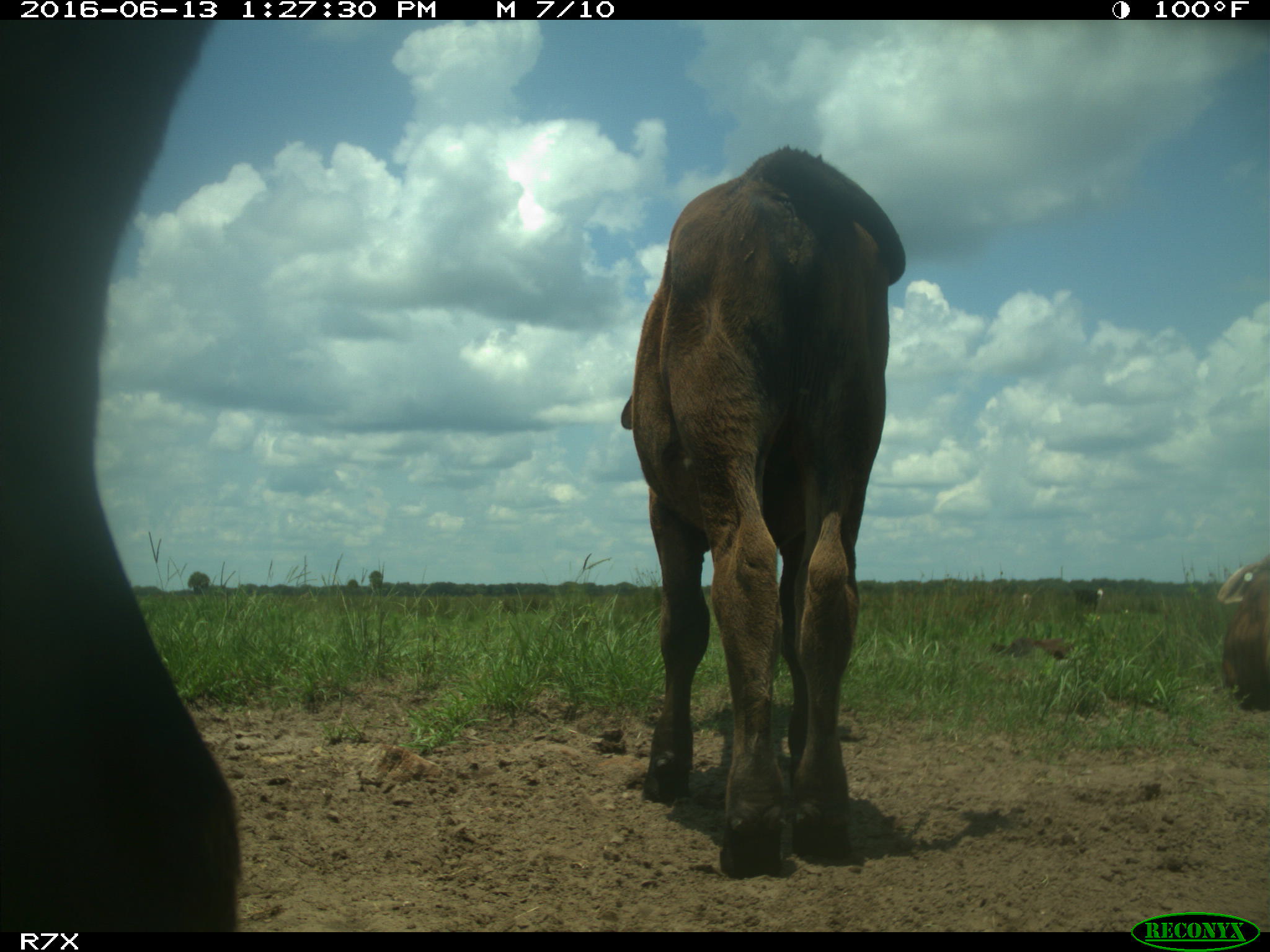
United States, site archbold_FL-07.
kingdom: Animalia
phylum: Chordata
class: Mammalia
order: Artiodactyla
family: Bovidae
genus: Bos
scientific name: Bos taurus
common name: domestic cow